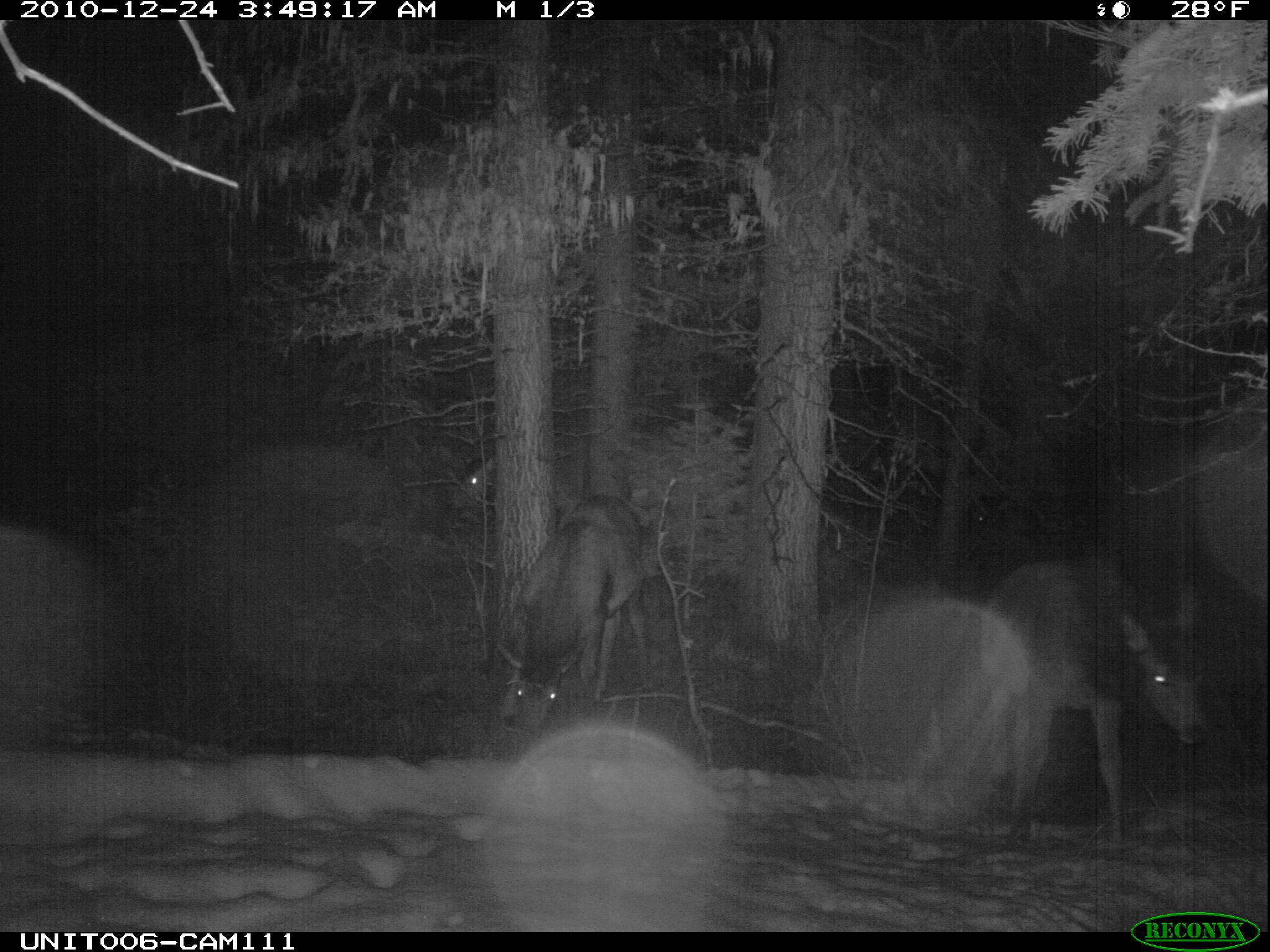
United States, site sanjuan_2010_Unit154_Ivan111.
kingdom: Animalia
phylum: Chordata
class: Mammalia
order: Artiodactyla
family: Cervidae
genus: Cervus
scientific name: Cervus elaphus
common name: red deer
Cervus elaphus (red deer).